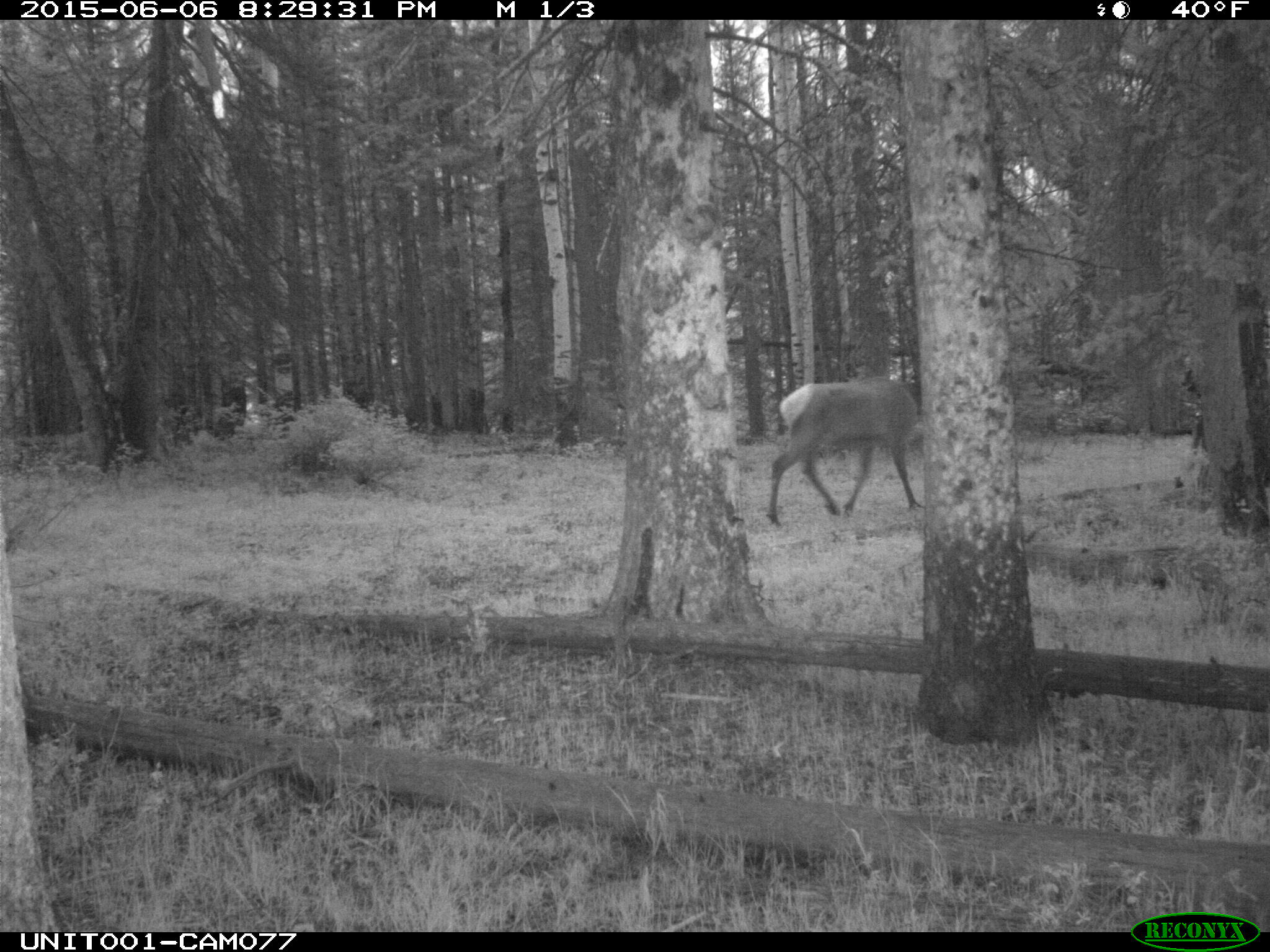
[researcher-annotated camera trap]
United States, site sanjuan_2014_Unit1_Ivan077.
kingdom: Animalia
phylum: Chordata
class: Mammalia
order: Artiodactyla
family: Cervidae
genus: Cervus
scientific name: Cervus elaphus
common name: red deer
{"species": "Cervus elaphus (red deer)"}